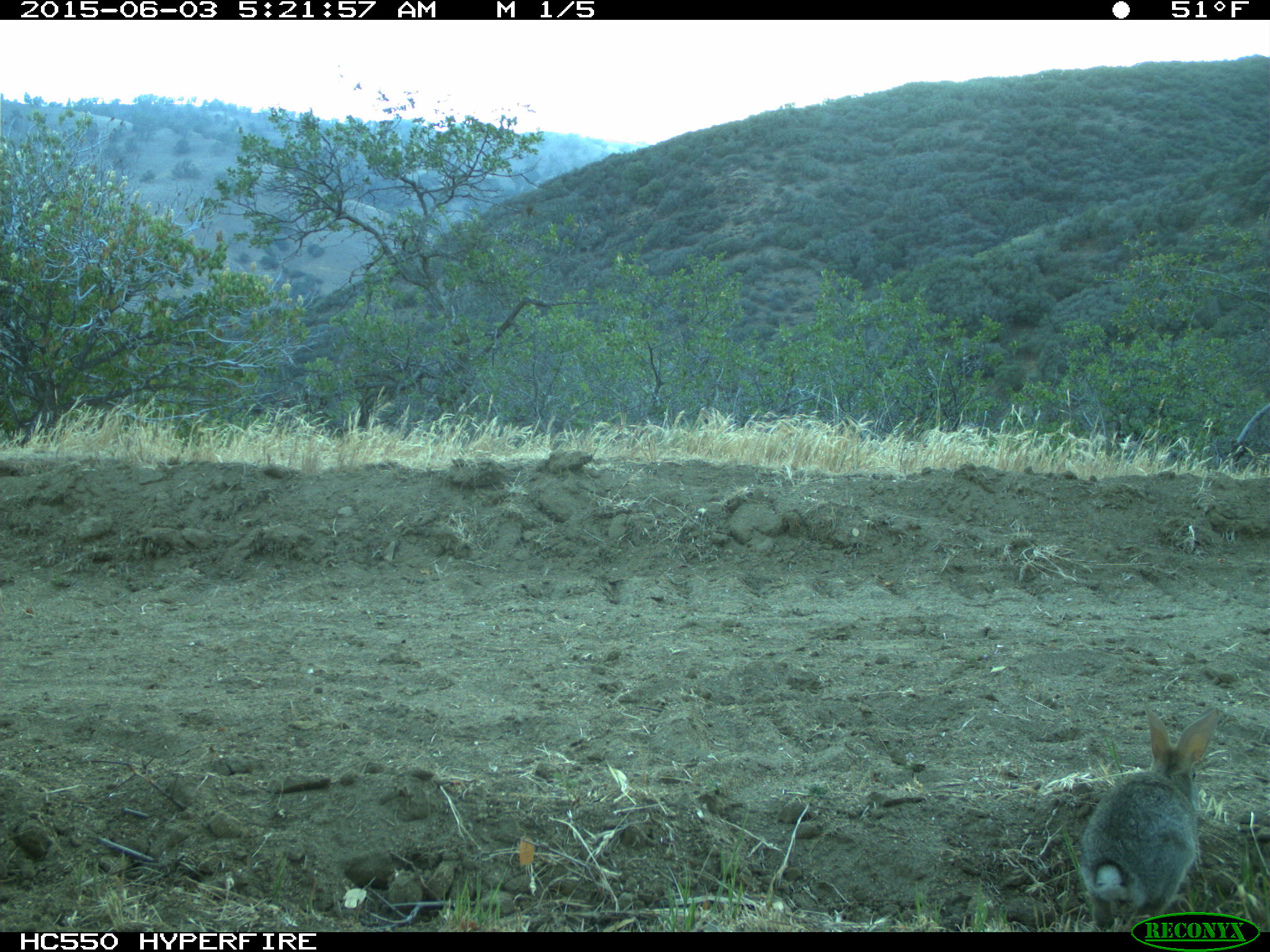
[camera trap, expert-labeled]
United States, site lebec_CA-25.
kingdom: Animalia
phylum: Chordata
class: Mammalia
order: Lagomorpha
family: Leporidae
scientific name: Leporidae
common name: rabbits and hares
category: unidentified rabbit